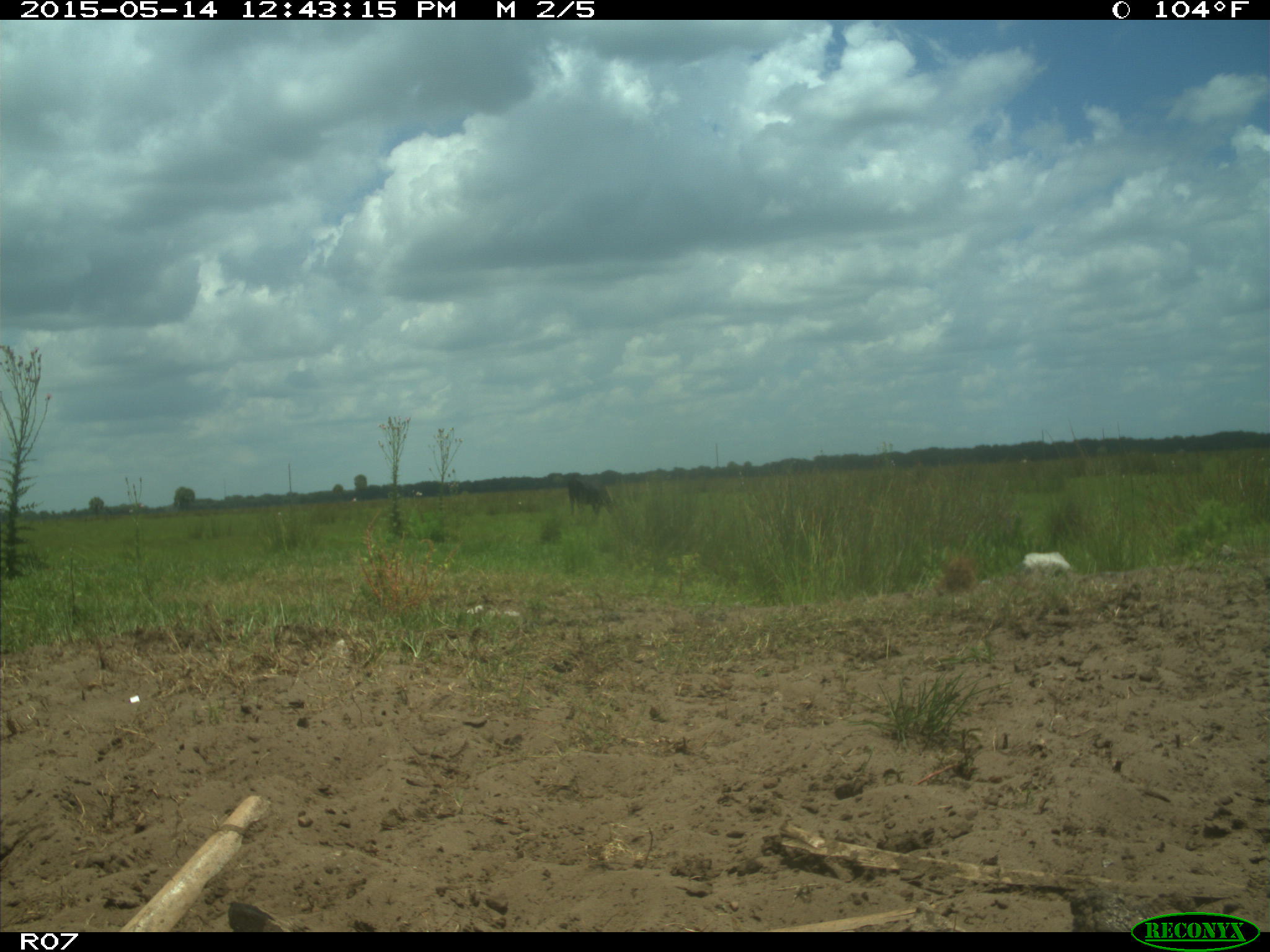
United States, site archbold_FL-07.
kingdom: Animalia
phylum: Chordata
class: Mammalia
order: Artiodactyla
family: Bovidae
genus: Bos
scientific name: Bos taurus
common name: domestic cow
Bos taurus (domestic cow).